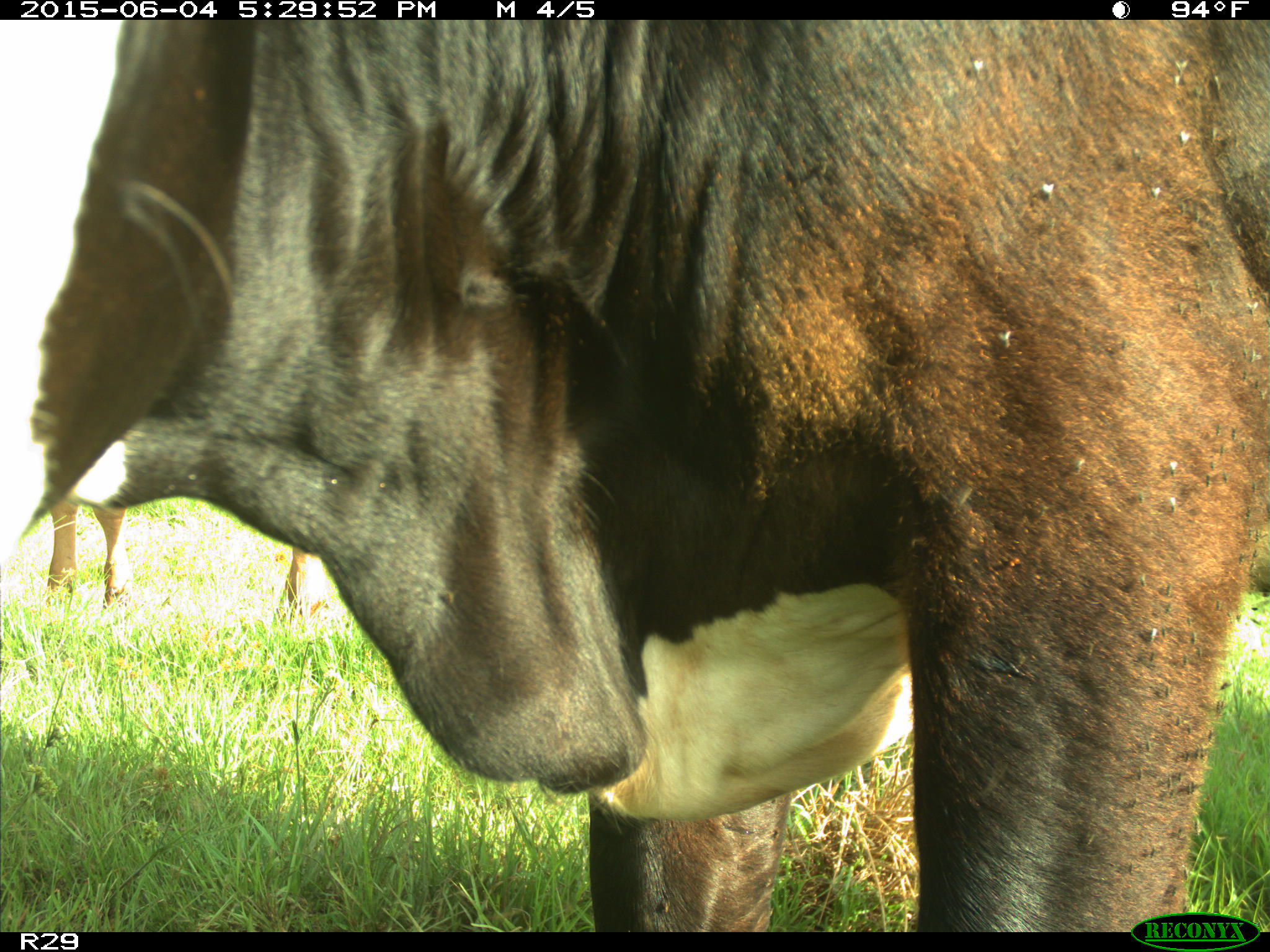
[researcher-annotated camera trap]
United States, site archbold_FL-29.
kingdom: Animalia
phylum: Chordata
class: Mammalia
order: Artiodactyla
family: Bovidae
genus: Bos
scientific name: Bos taurus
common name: domestic cow